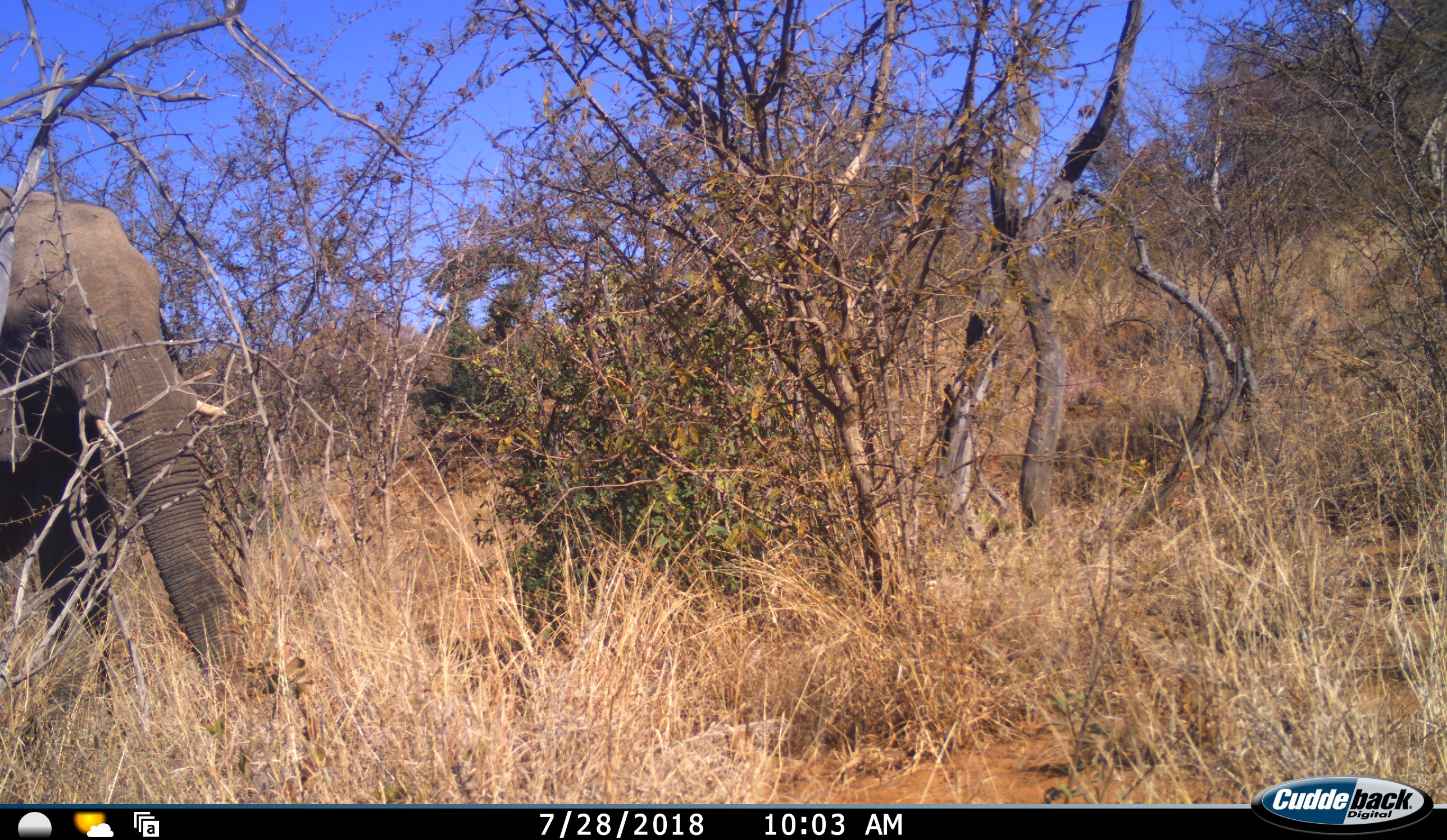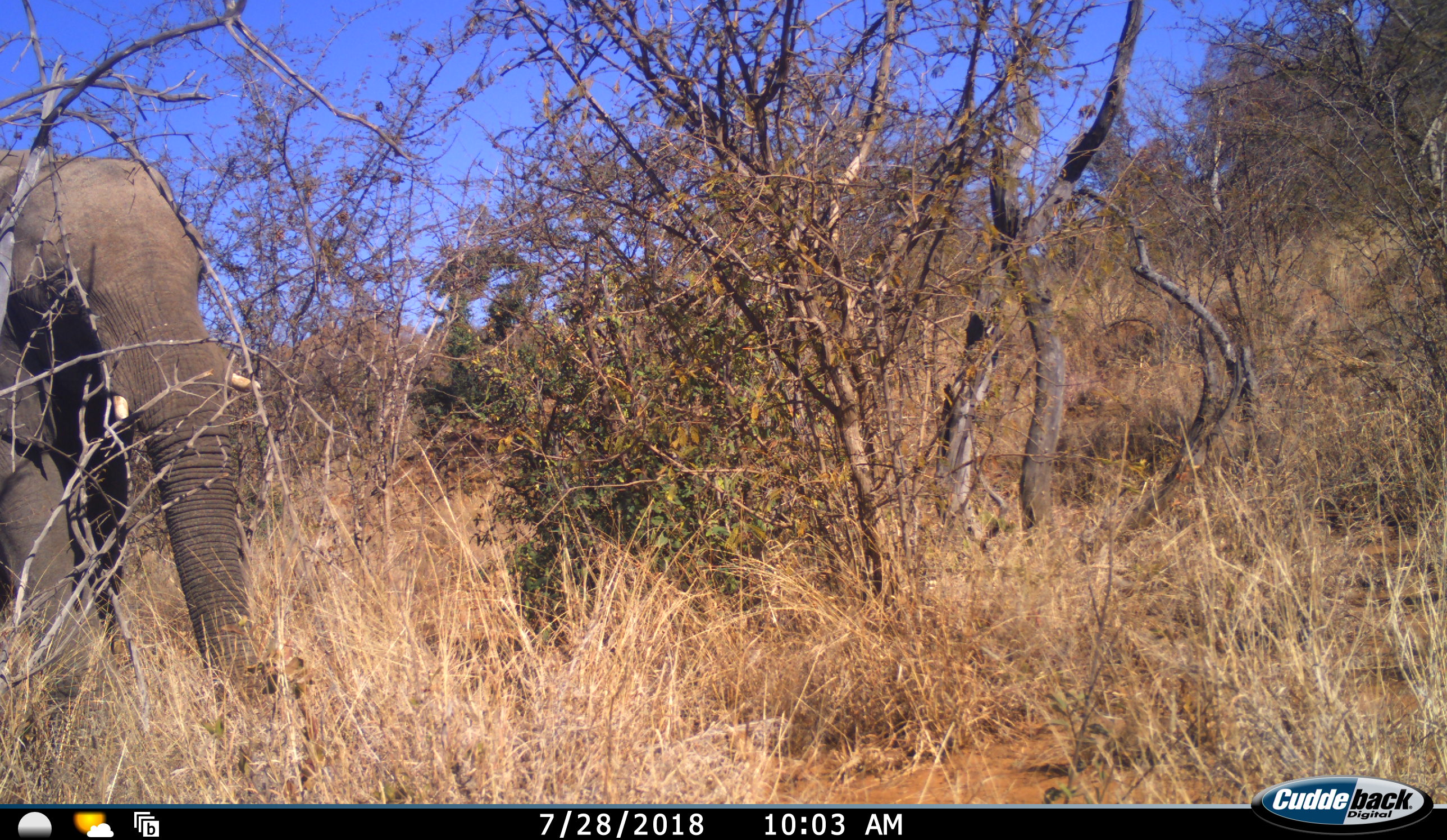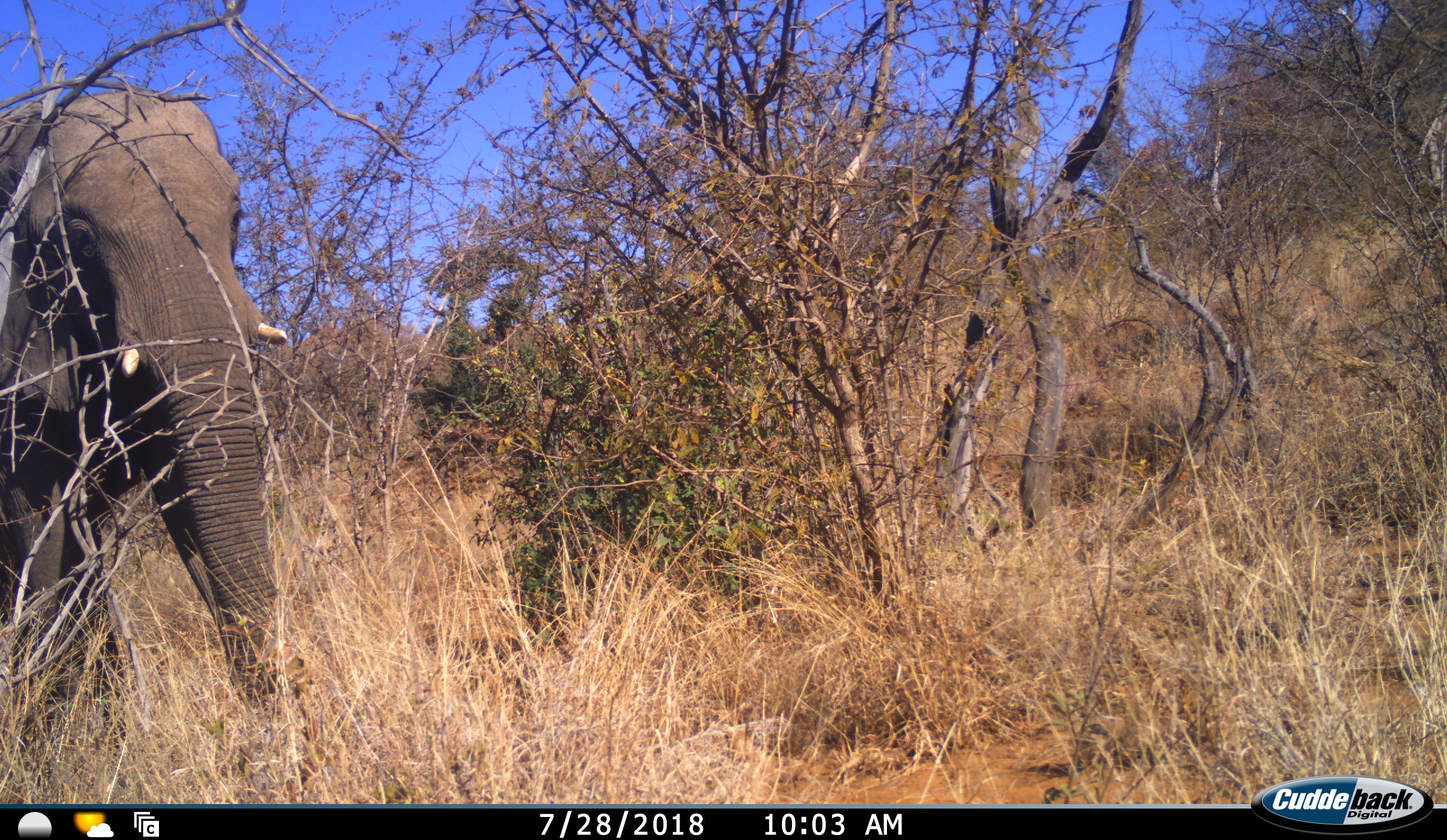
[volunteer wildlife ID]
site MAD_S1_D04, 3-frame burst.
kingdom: Animalia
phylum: Chordata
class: Mammalia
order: Proboscidea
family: Elephantidae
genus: Loxodonta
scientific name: Loxodonta africana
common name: african bush elephant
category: elephant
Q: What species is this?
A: Elephant (african bush elephant) (Loxodonta africana).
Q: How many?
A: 1.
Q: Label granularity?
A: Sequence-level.